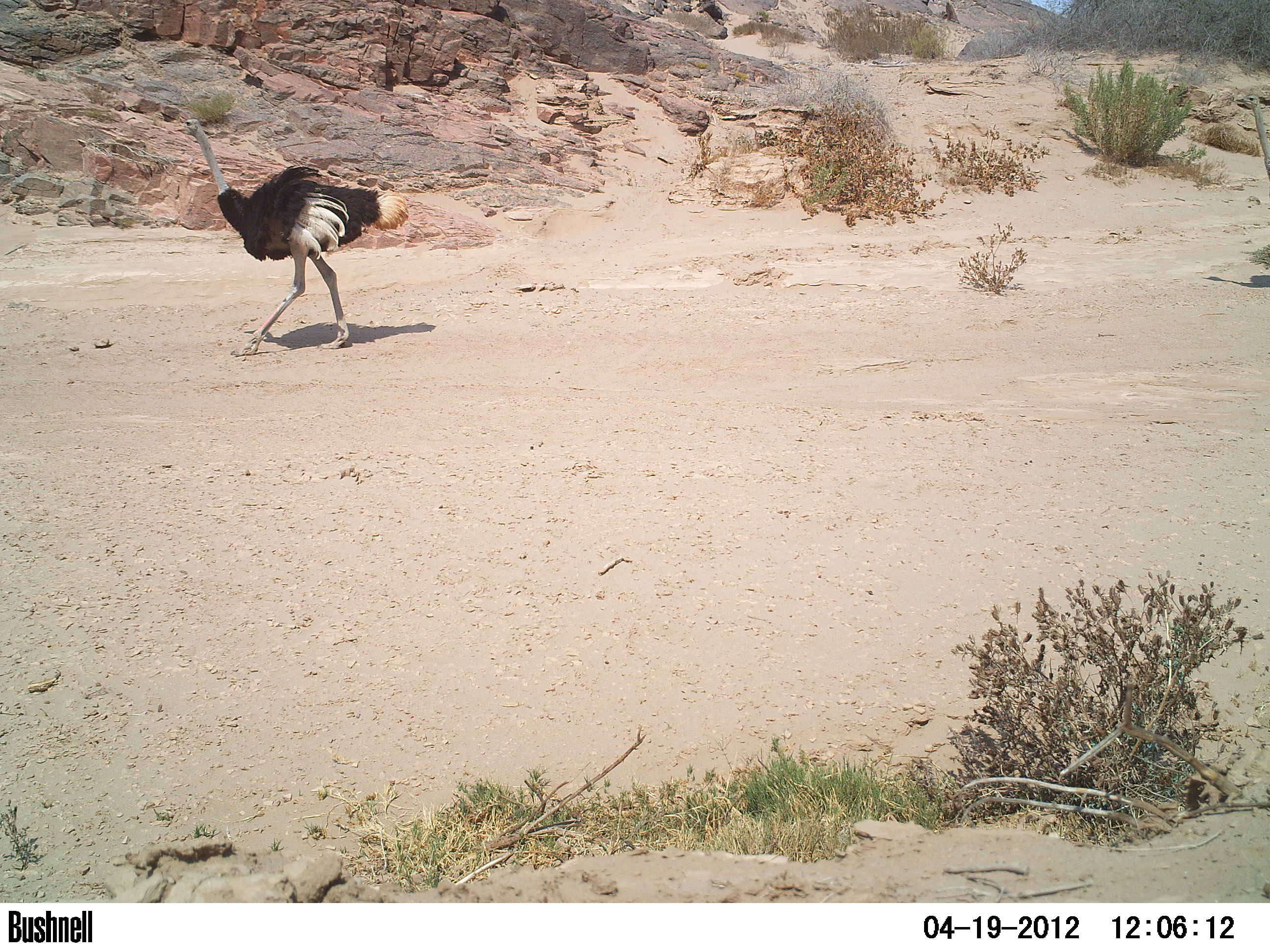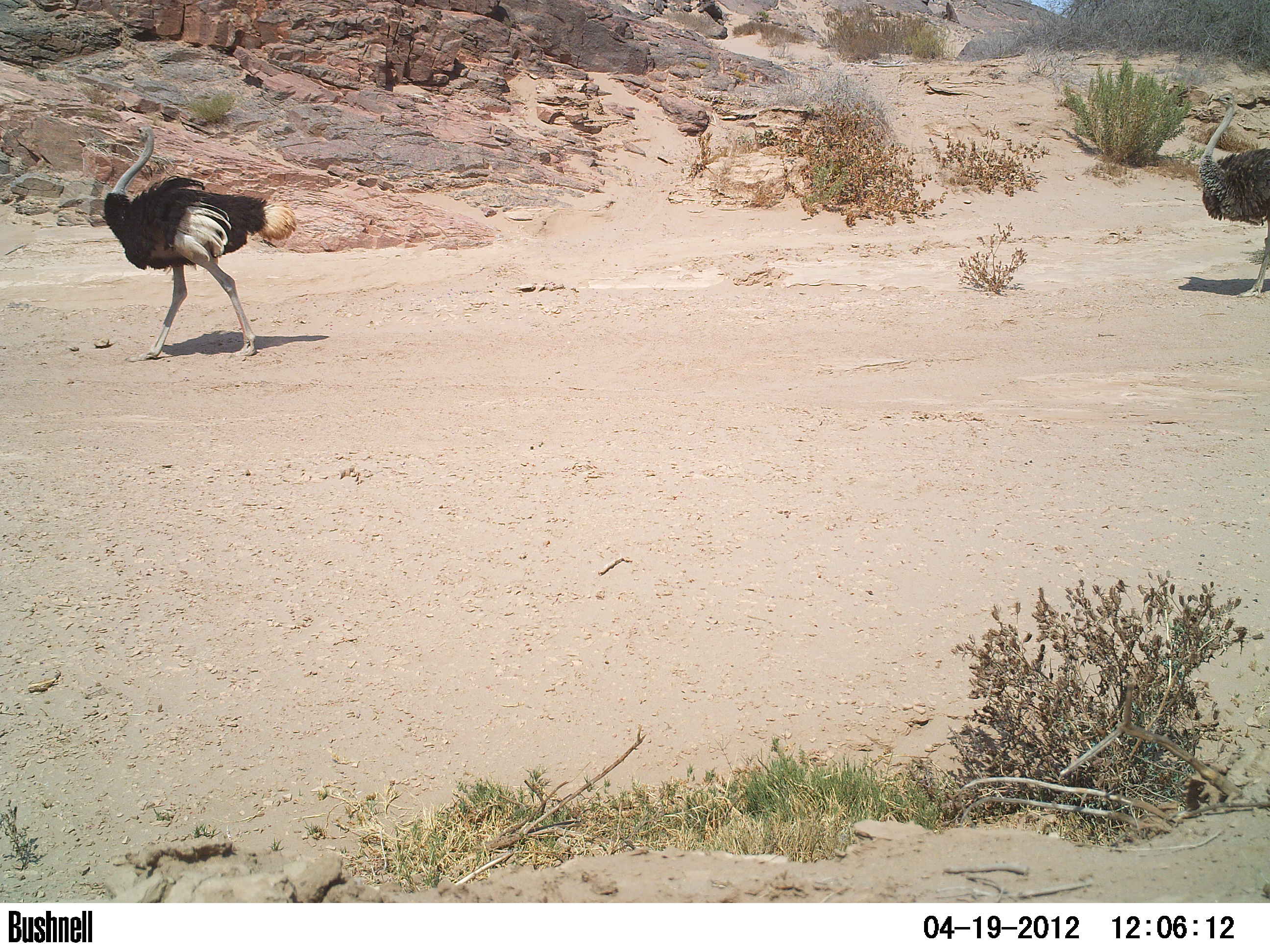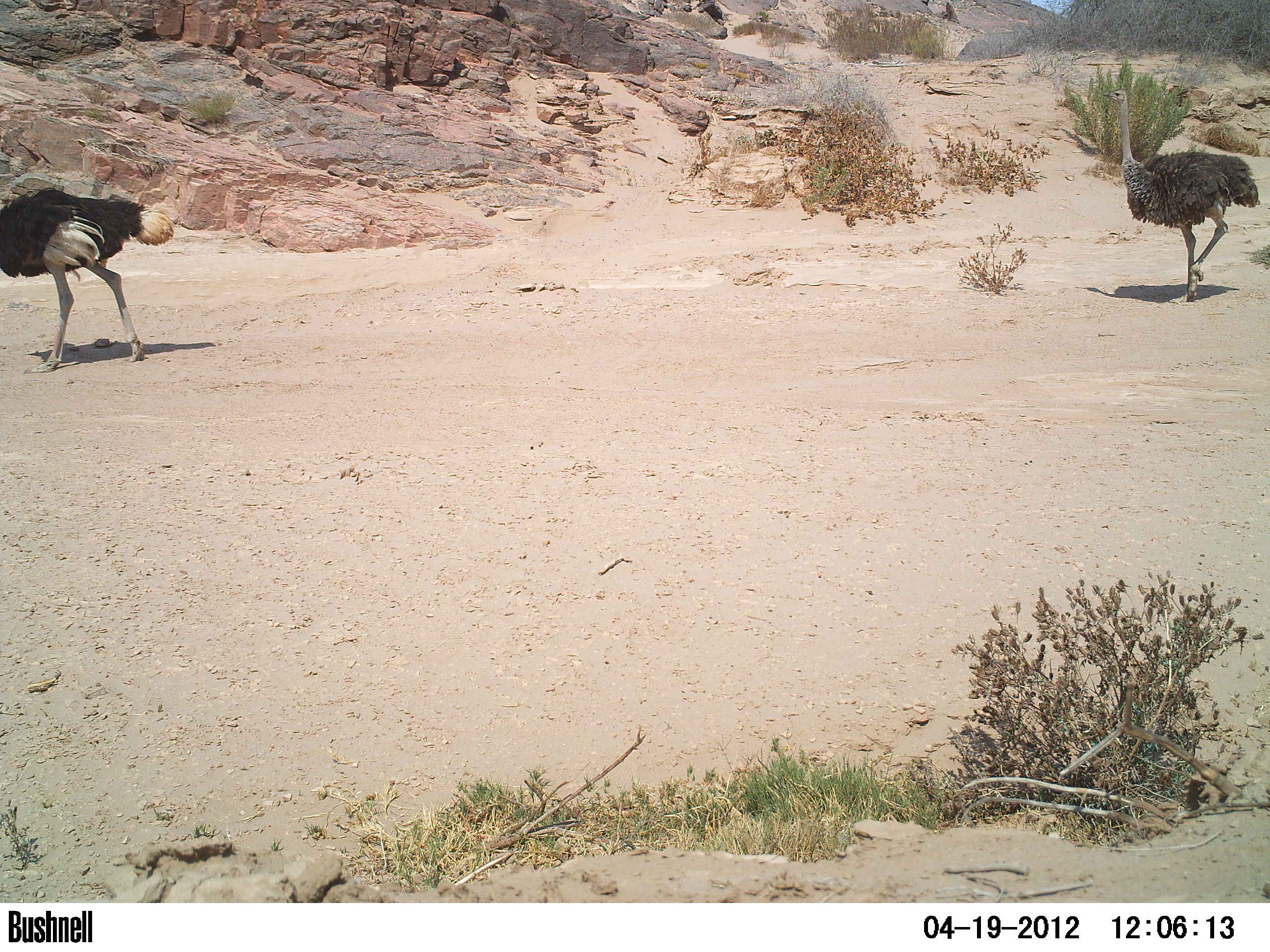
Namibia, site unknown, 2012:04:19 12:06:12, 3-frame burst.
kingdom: Animalia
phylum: Chordata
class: Aves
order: Struthioniformes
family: Struthionidae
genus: Struthio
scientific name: Struthio camelus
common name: common ostrich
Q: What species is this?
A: Struthio camelus (common ostrich).